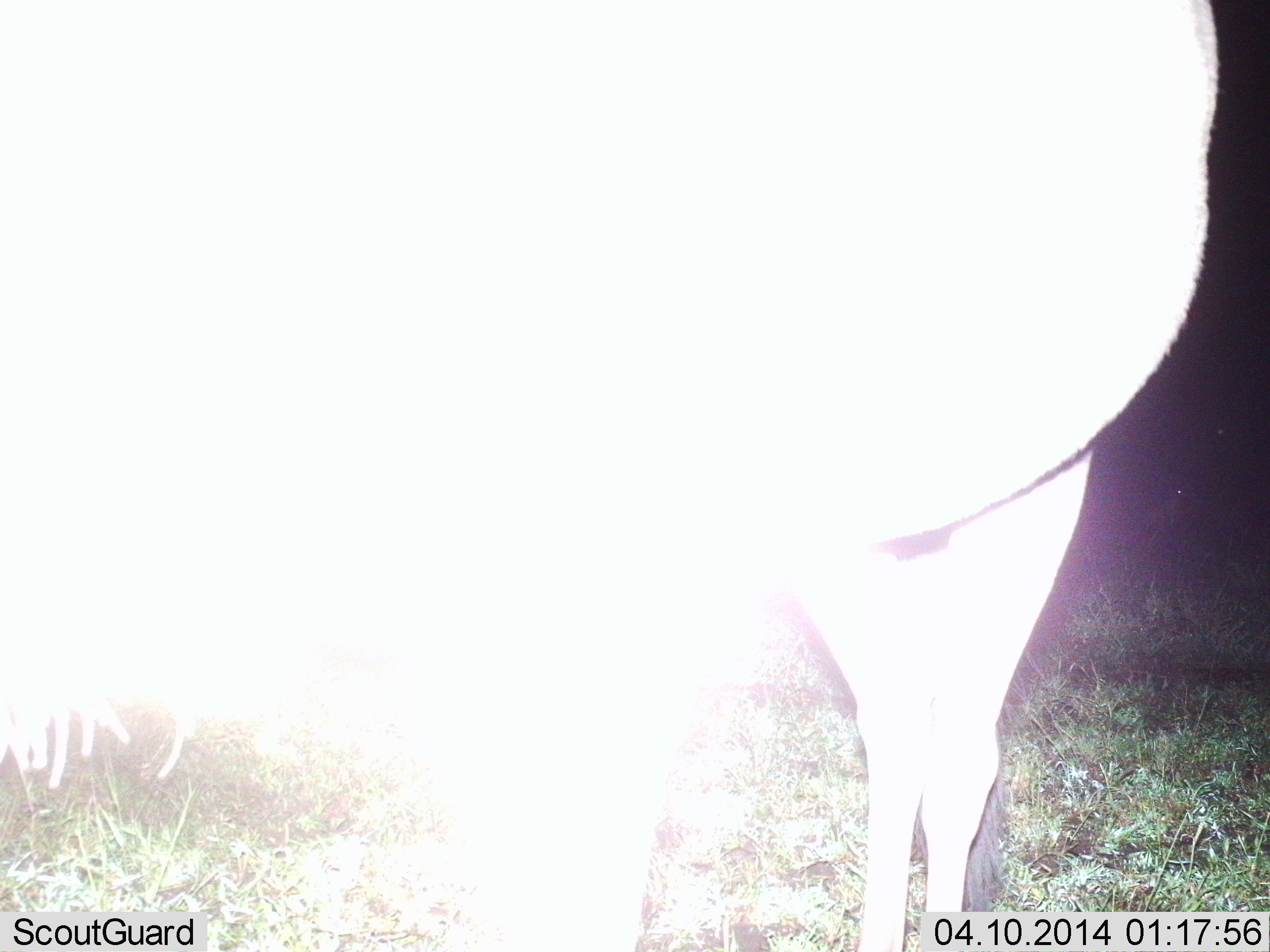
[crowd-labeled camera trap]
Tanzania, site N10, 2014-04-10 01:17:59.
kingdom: Animalia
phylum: Chordata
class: Mammalia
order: Artiodactyla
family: Bovidae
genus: Connochaetes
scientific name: Connochaetes taurinus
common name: blue wildebeest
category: wildebeest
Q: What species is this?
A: Wildebeest (blue wildebeest) (Connochaetes taurinus).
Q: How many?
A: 1.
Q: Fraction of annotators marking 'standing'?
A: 100%.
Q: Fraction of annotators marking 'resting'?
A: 0%.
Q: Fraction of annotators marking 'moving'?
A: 0%.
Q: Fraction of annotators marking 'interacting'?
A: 0%.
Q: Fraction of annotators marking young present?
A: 0%.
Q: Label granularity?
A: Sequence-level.